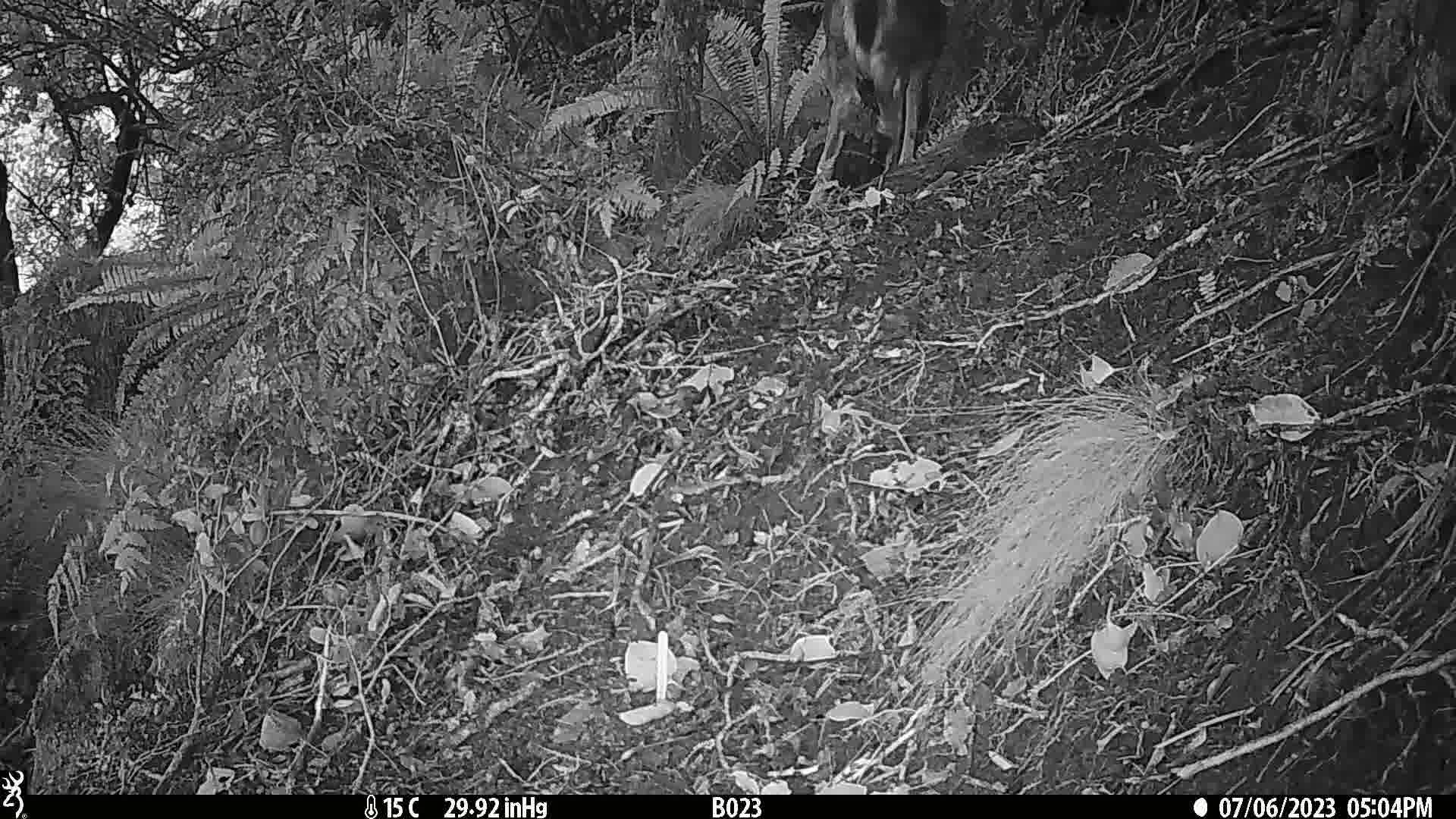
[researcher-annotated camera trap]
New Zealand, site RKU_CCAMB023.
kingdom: Animalia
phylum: Chordata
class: Mammalia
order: Artiodactyla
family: Cervidae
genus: Odocoileus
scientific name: Odocoileus virginianus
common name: white-tailed deer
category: white tailed deer